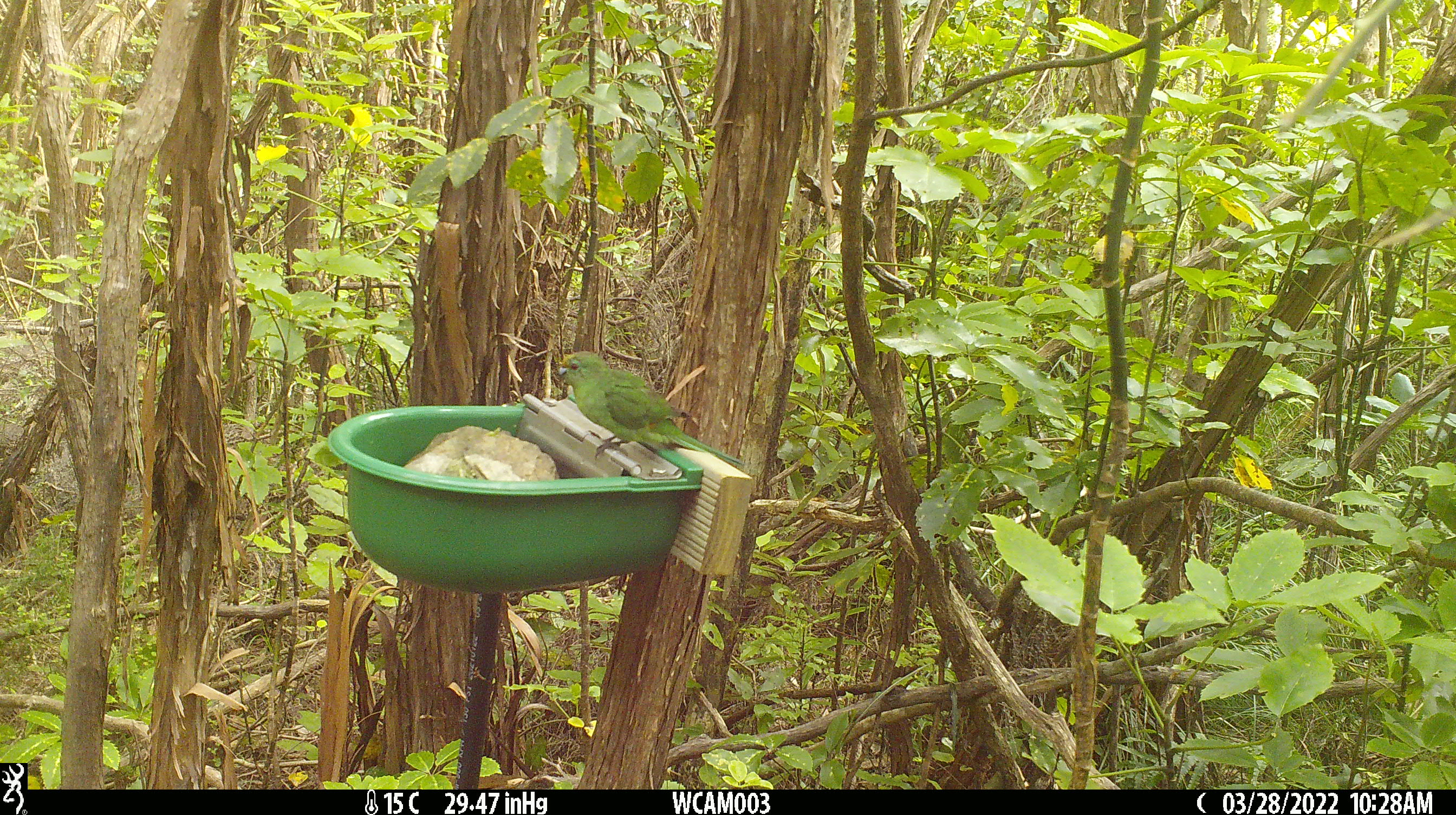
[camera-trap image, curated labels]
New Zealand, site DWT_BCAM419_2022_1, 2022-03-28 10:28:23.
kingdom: Animalia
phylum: Chordata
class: Aves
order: Psittaciformes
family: Psittaculidae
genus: Cyanoramphus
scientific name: Cyanoramphus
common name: parakeet